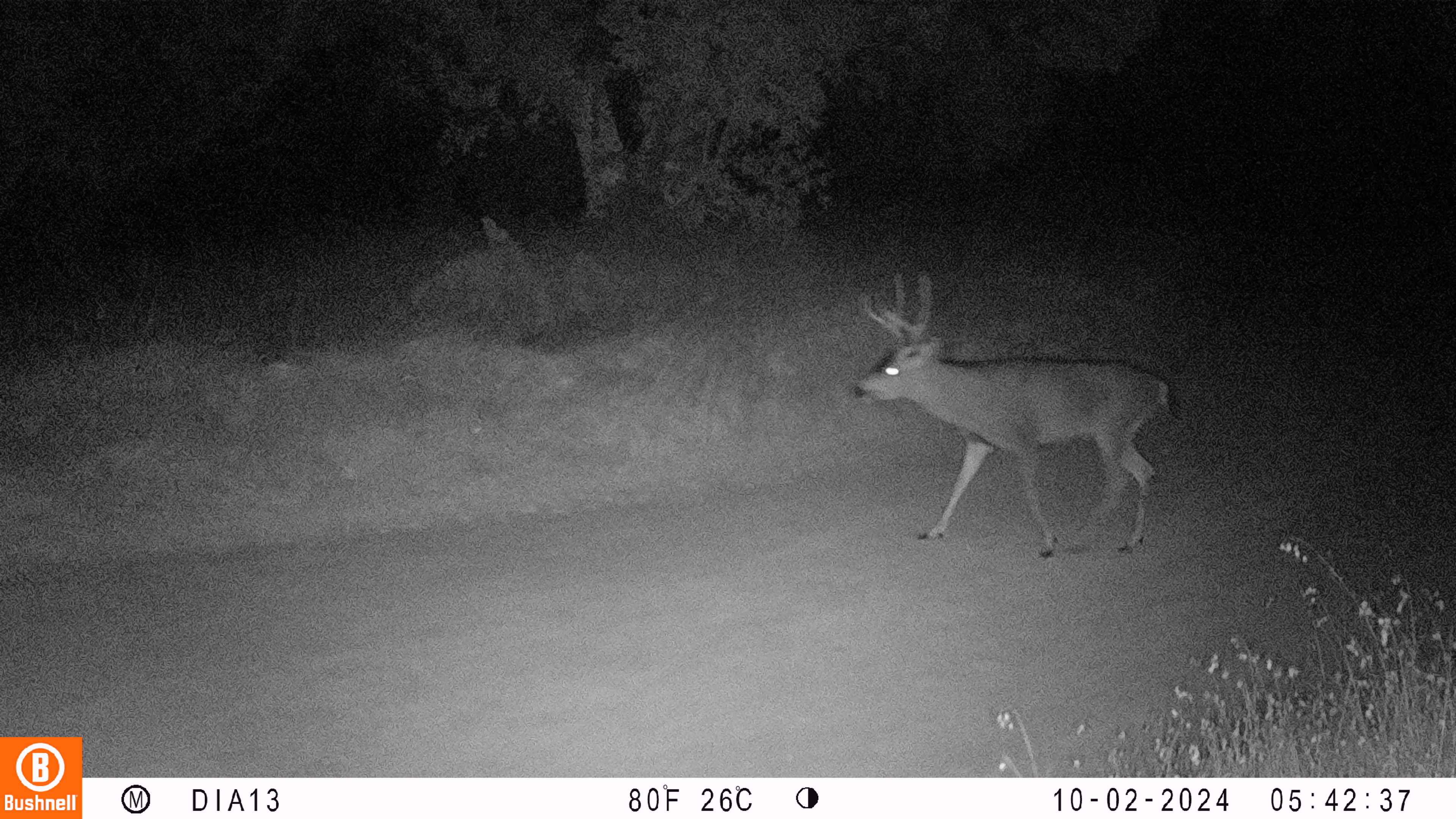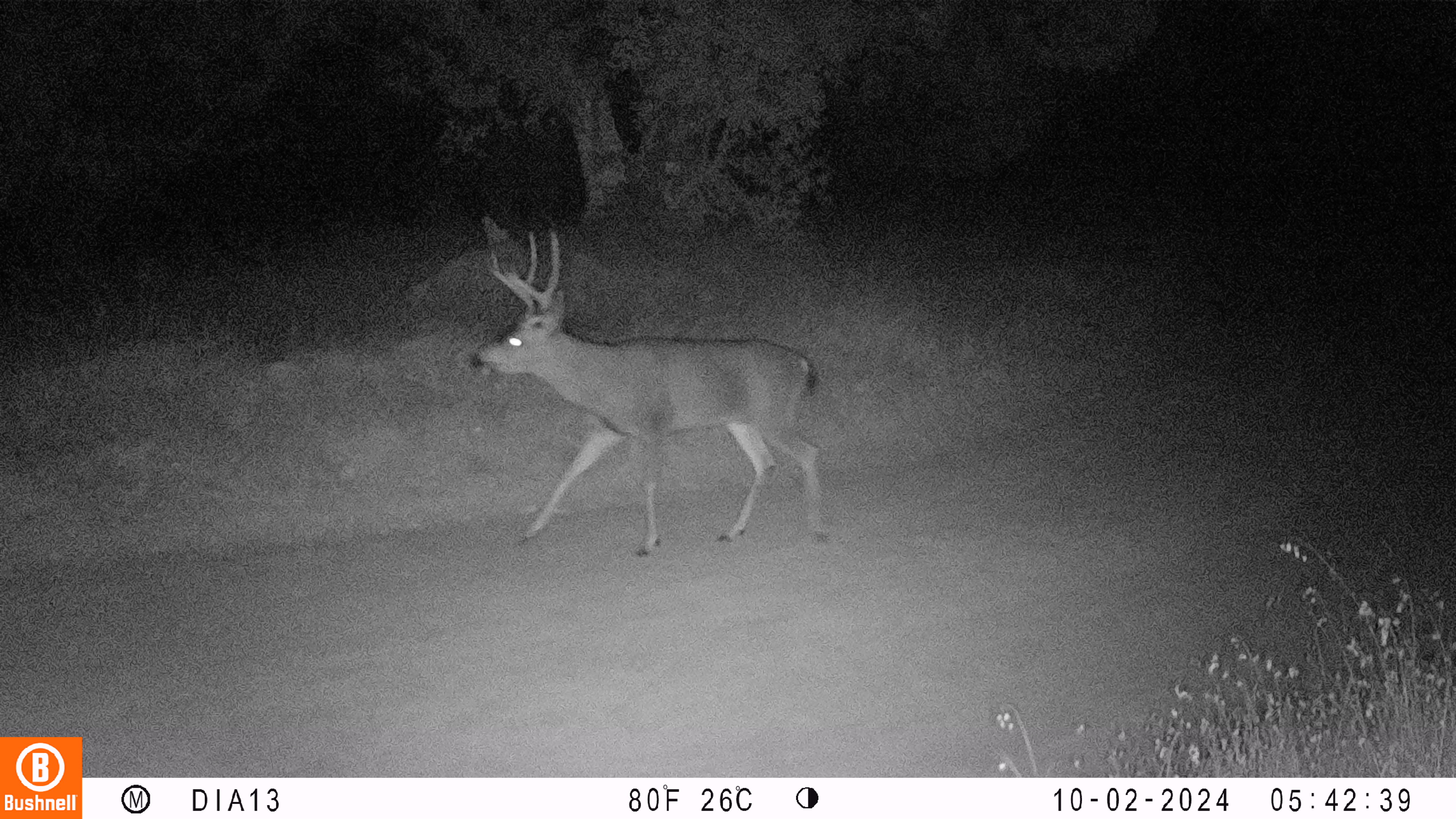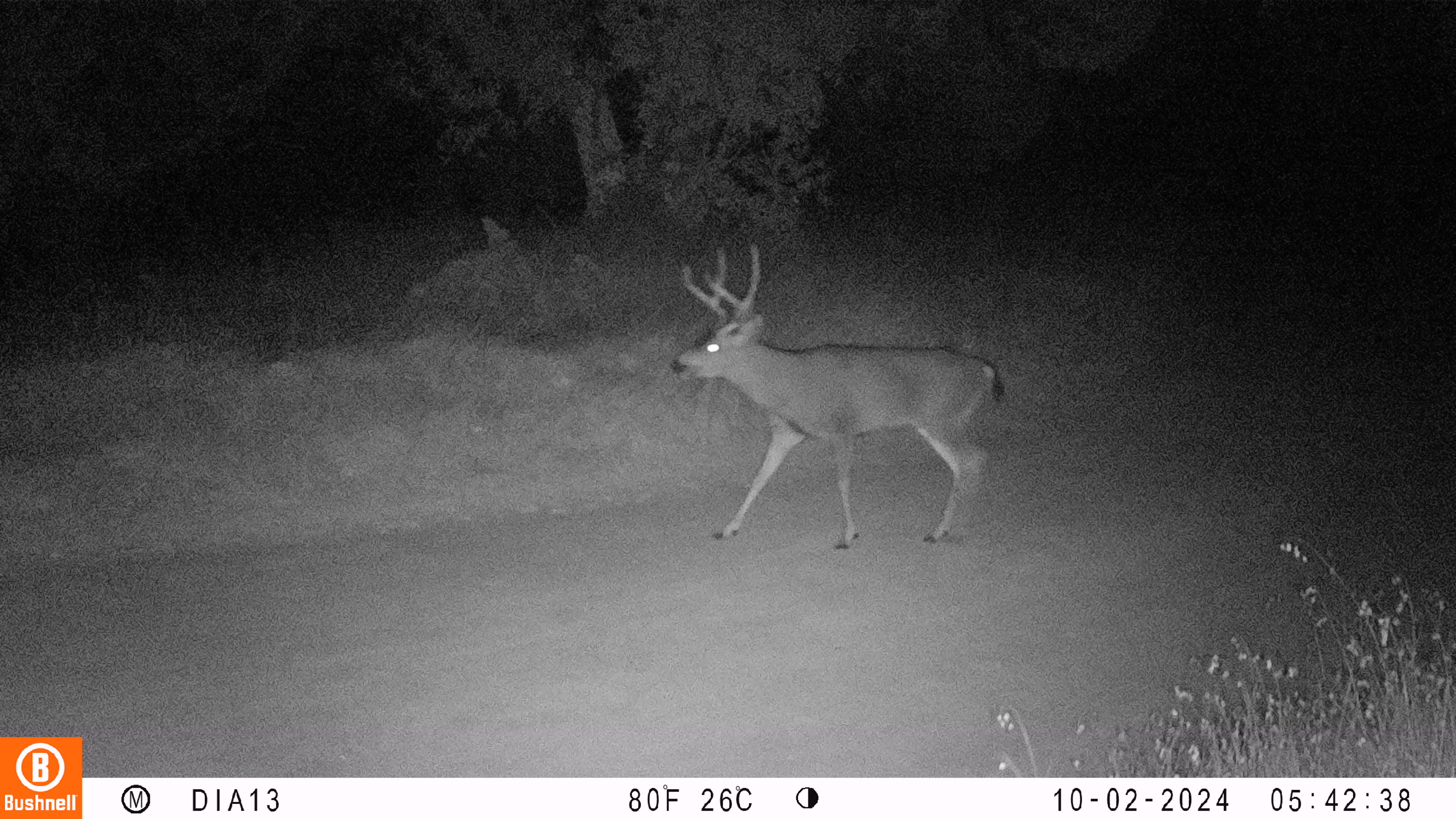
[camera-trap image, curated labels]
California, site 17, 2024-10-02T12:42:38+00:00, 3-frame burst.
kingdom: Animalia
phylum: Chordata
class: Mammalia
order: Artiodactyla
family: Cervidae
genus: Odocoileus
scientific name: Odocoileus hemionus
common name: mule deer